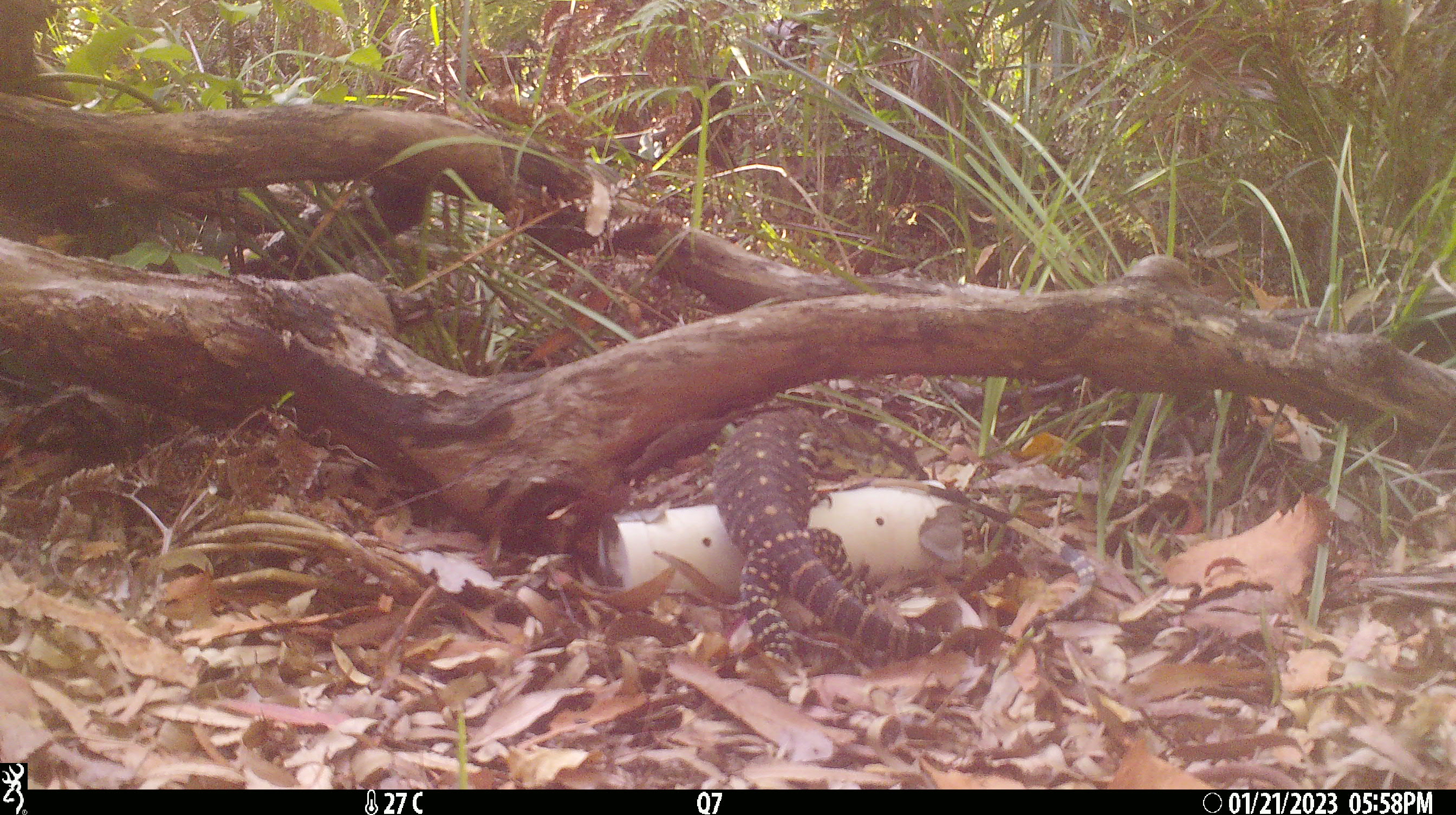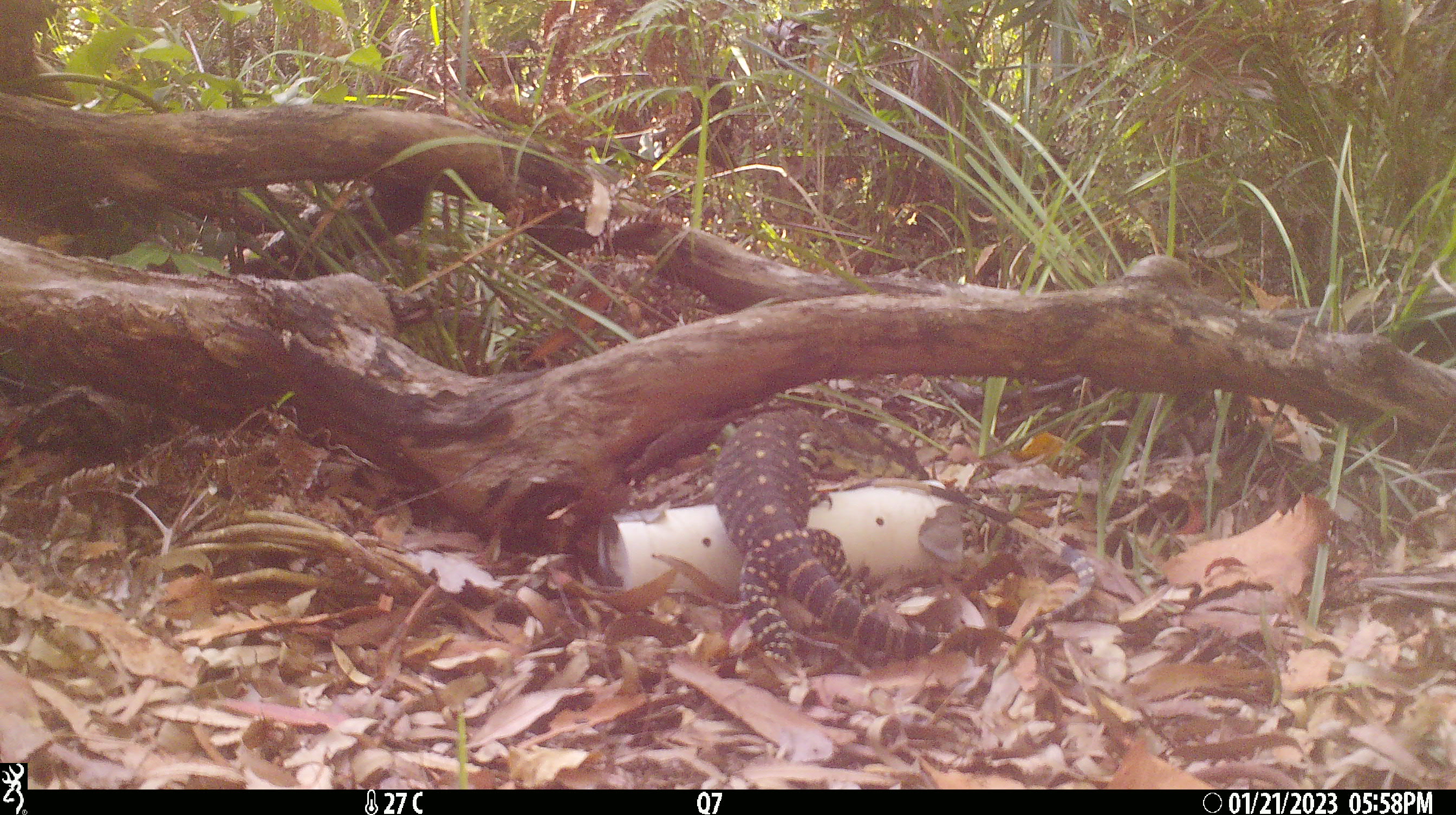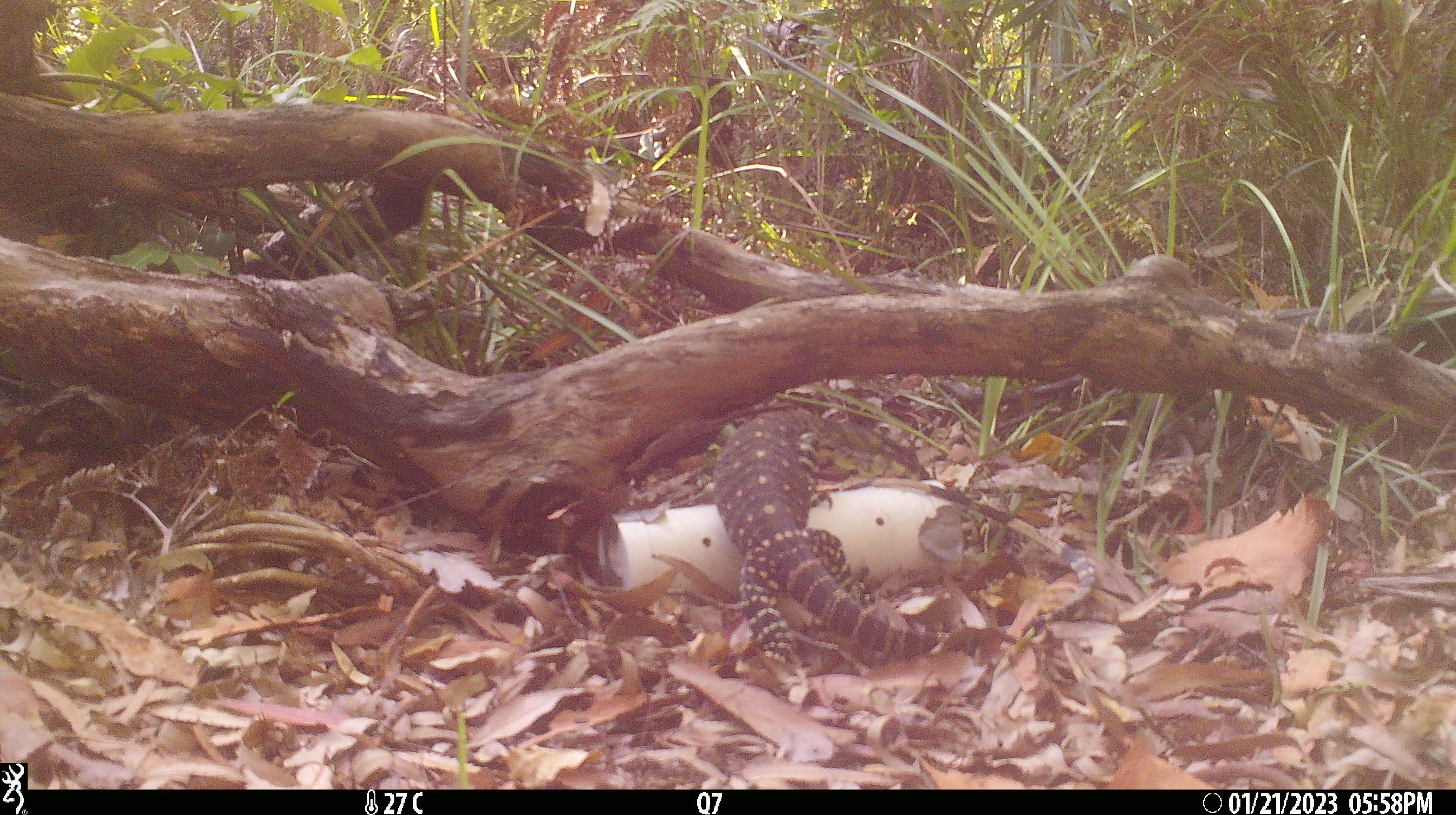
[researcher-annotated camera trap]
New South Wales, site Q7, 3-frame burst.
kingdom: Animalia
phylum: Chordata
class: Reptilia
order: Squamata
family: Varanidae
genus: Varanus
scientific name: Varanus varius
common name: lace monitor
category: goanna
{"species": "goanna (lace monitor) (Varanus varius)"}